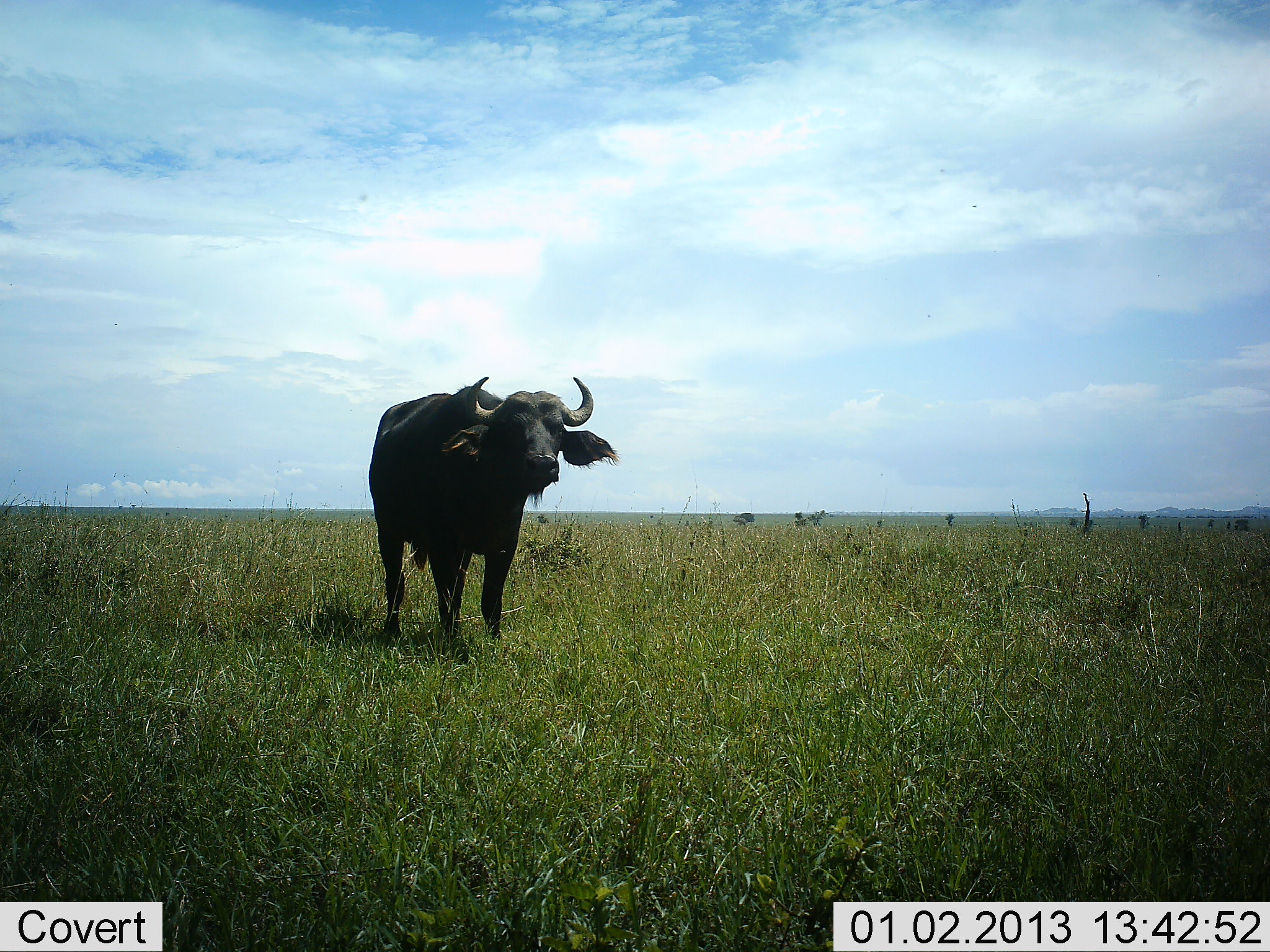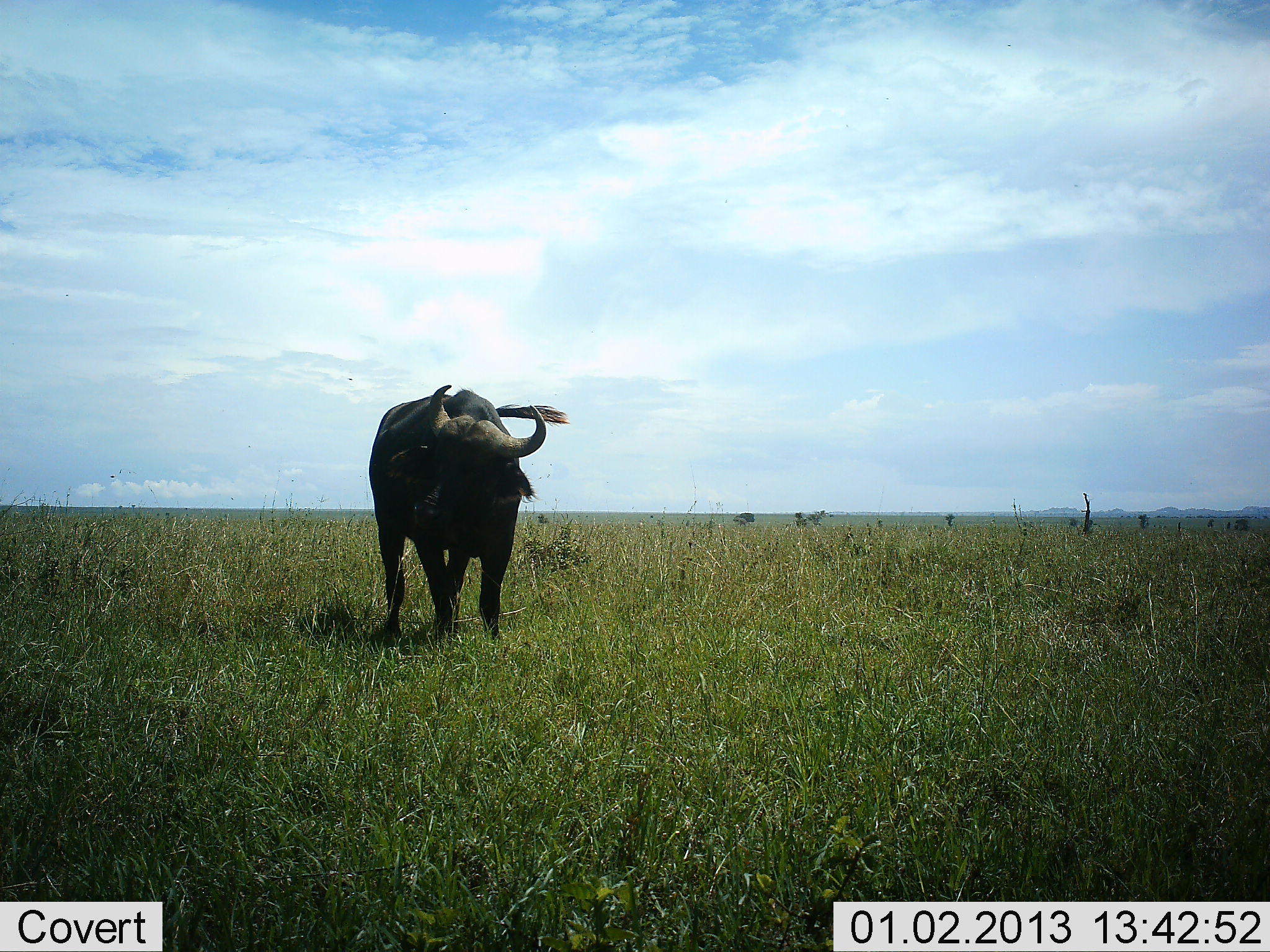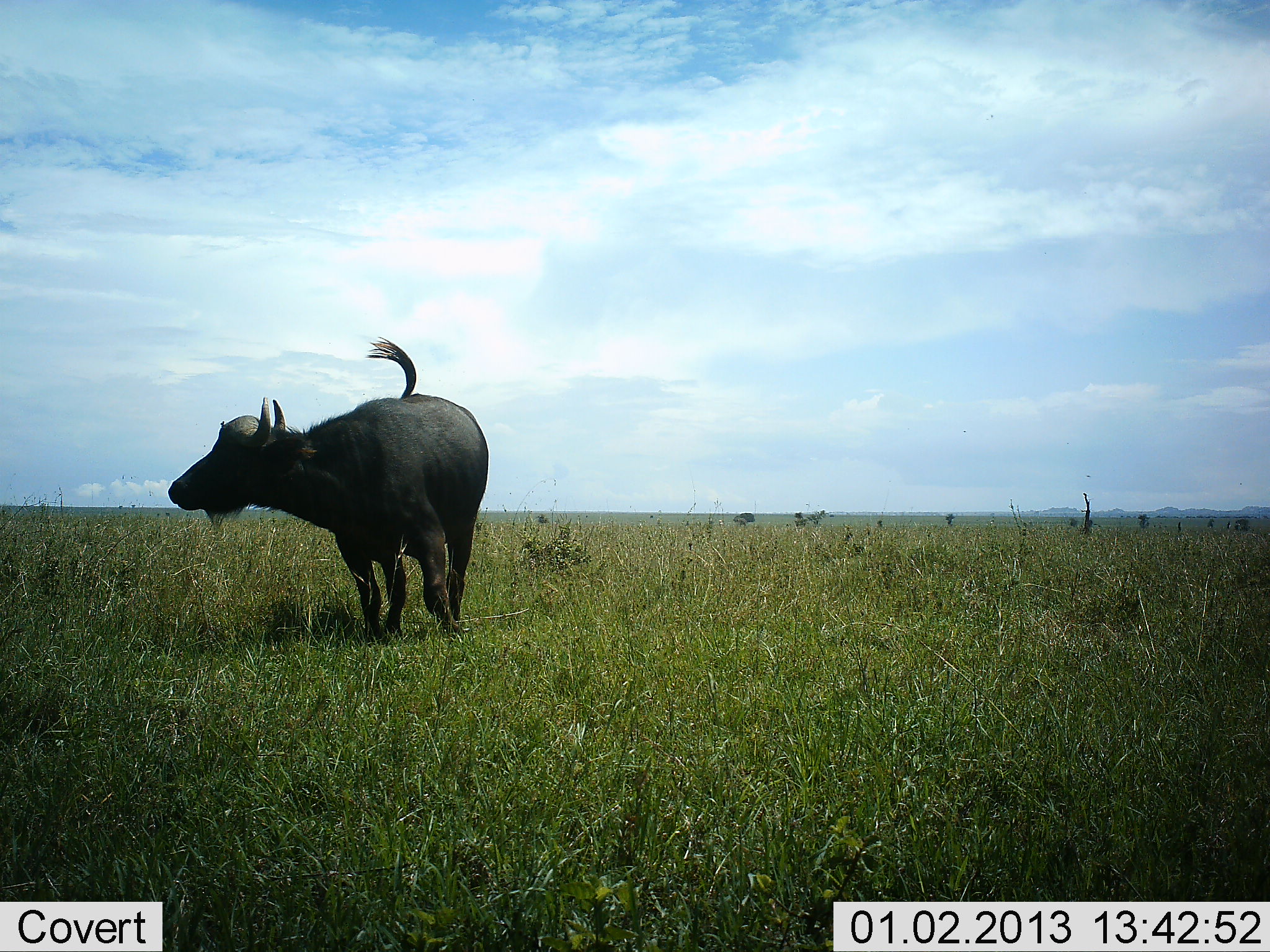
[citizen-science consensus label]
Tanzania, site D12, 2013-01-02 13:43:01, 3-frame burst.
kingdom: Animalia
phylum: Chordata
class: Mammalia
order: Artiodactyla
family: Bovidae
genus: Syncerus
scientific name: Syncerus caffer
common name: cape buffalo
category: buffalo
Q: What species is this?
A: Buffalo (cape buffalo) (Syncerus caffer).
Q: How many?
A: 1.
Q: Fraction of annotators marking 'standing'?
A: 53%.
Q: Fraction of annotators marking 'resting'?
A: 0%.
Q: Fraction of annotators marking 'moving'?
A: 68%.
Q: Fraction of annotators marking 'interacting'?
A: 0%.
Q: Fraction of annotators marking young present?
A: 0%.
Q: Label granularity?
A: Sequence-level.